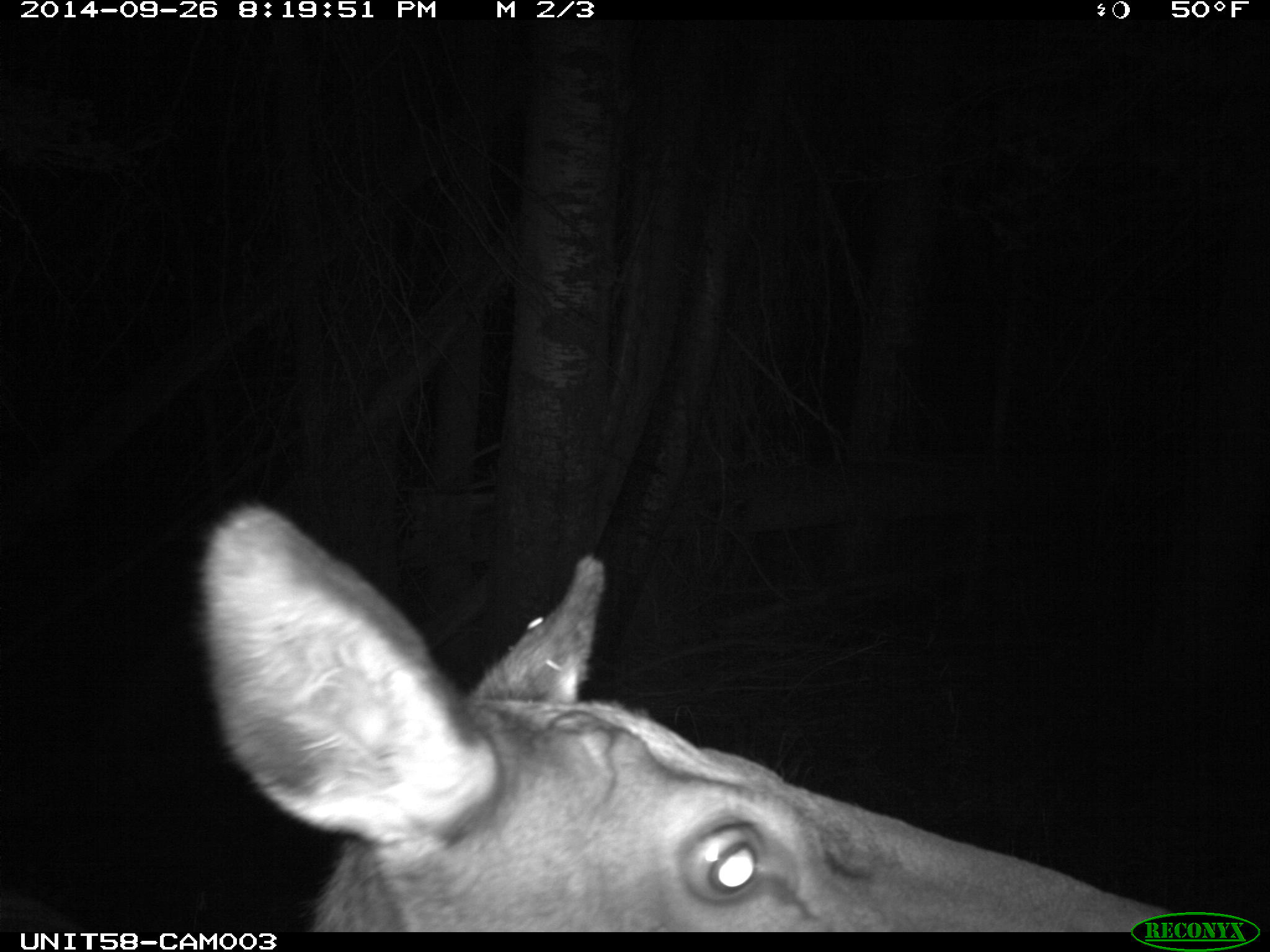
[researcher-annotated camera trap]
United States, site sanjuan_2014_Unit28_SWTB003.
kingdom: Animalia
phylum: Chordata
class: Mammalia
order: Artiodactyla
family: Cervidae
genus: Cervus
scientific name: Cervus elaphus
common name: red deer